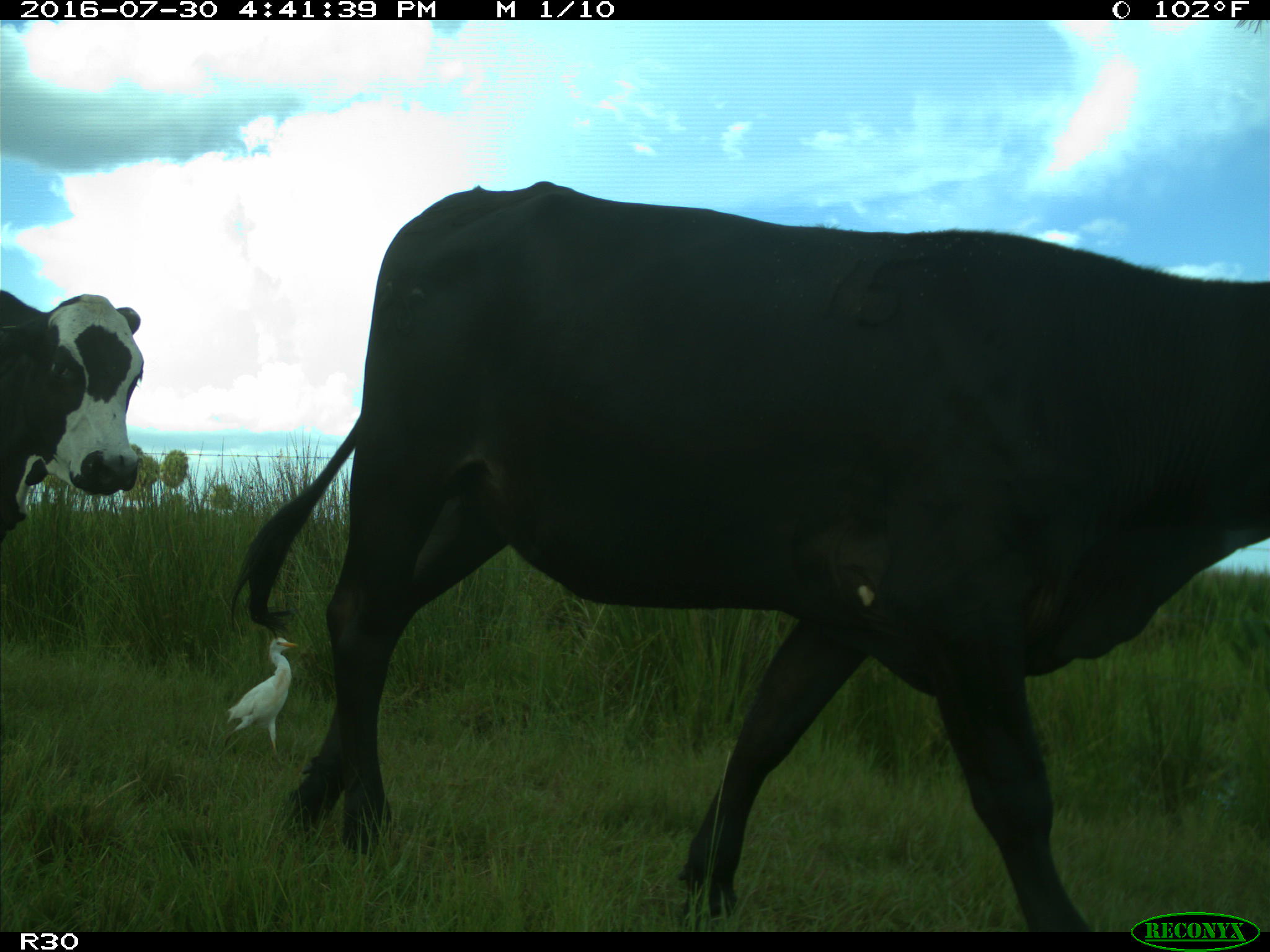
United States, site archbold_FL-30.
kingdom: Animalia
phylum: Chordata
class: Mammalia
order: Artiodactyla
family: Bovidae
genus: Bos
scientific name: Bos taurus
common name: domestic cow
Bos taurus (domestic cow).